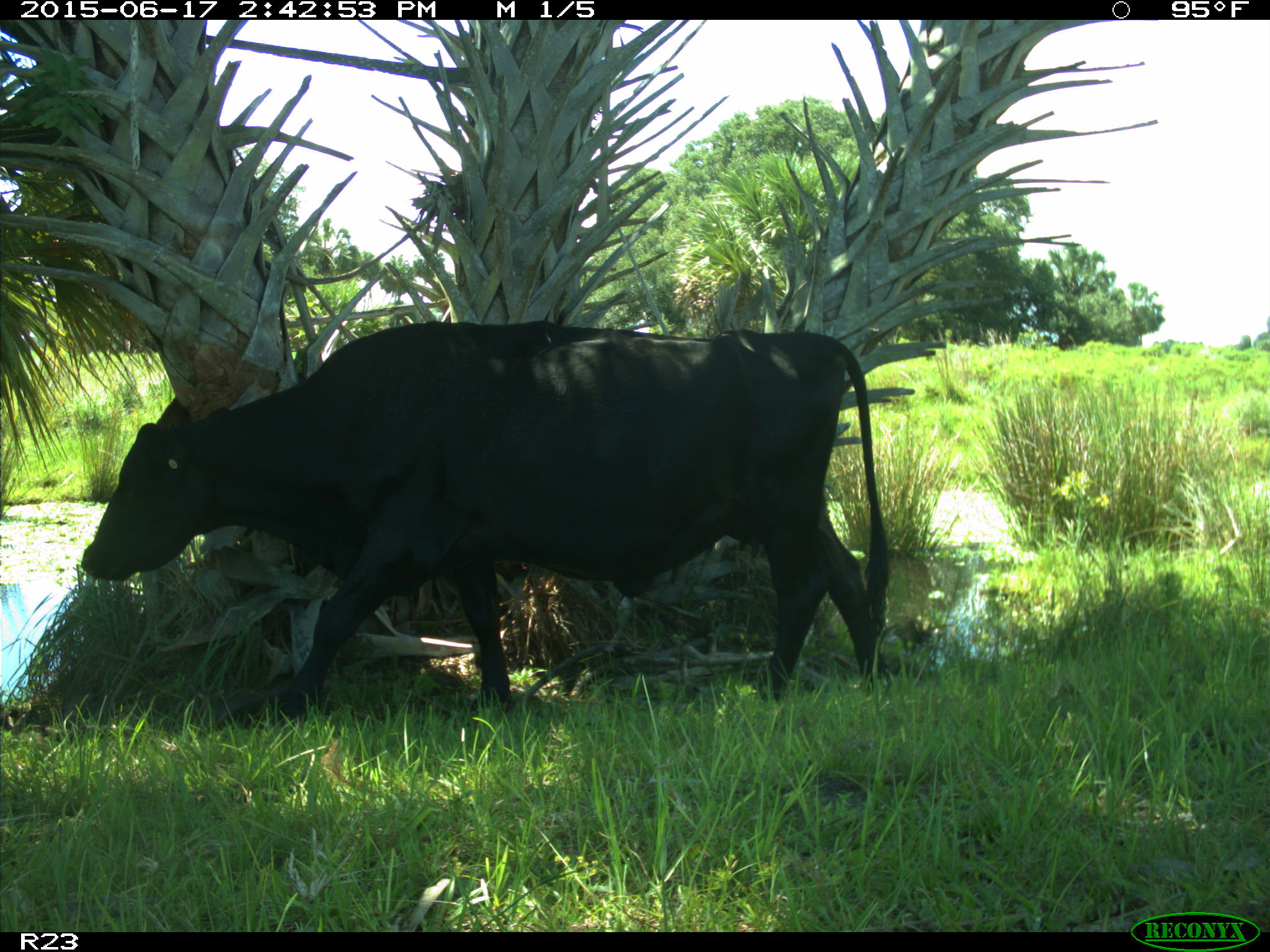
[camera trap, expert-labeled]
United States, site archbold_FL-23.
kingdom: Animalia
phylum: Chordata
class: Mammalia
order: Artiodactyla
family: Bovidae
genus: Bos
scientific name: Bos taurus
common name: domestic cow